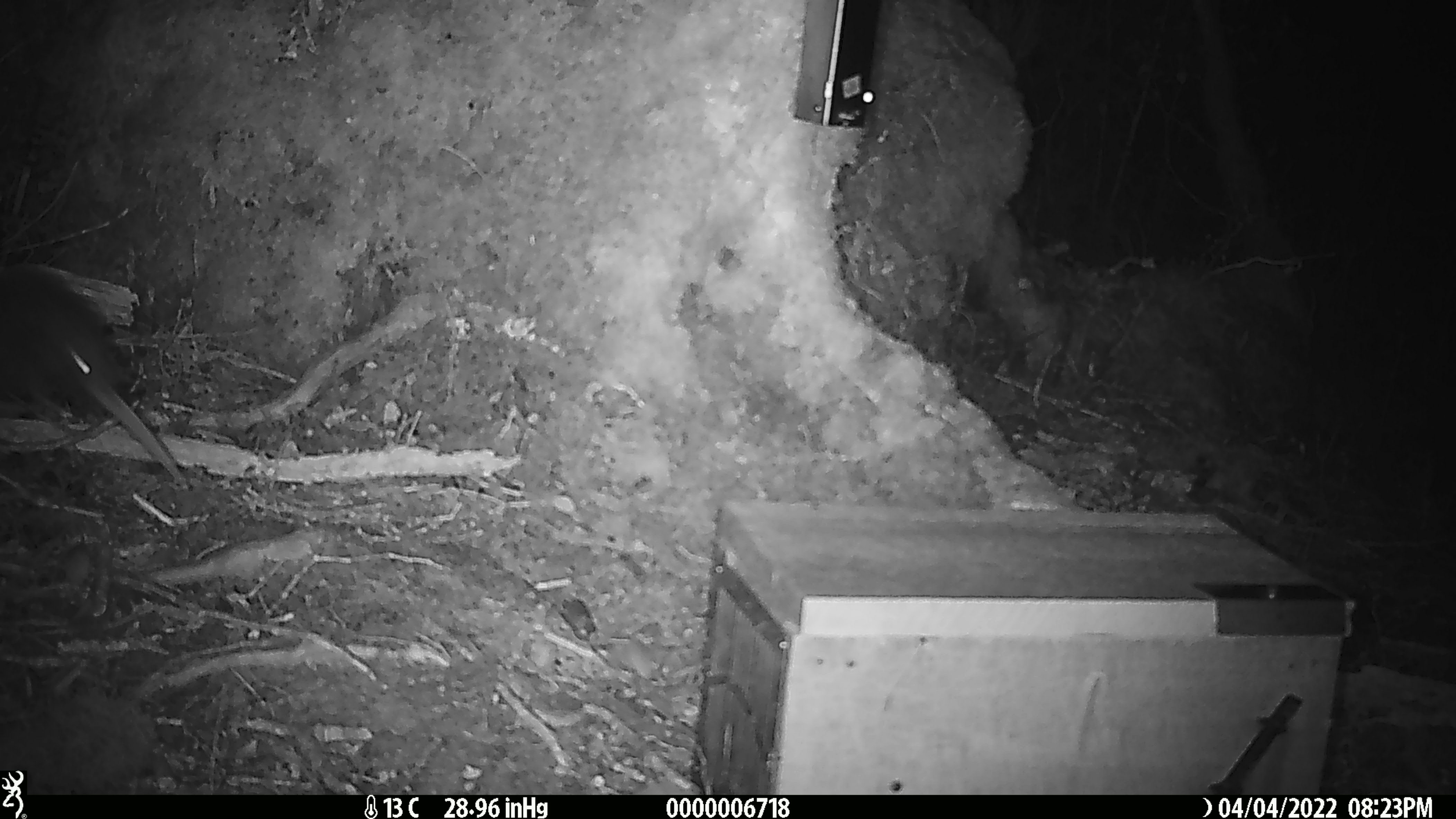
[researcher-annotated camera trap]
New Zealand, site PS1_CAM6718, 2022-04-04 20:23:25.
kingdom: Animalia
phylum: Chordata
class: Aves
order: Apterygiformes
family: Apterygidae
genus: Apteryx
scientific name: Apteryx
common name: kiwi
Kiwi (Apteryx).